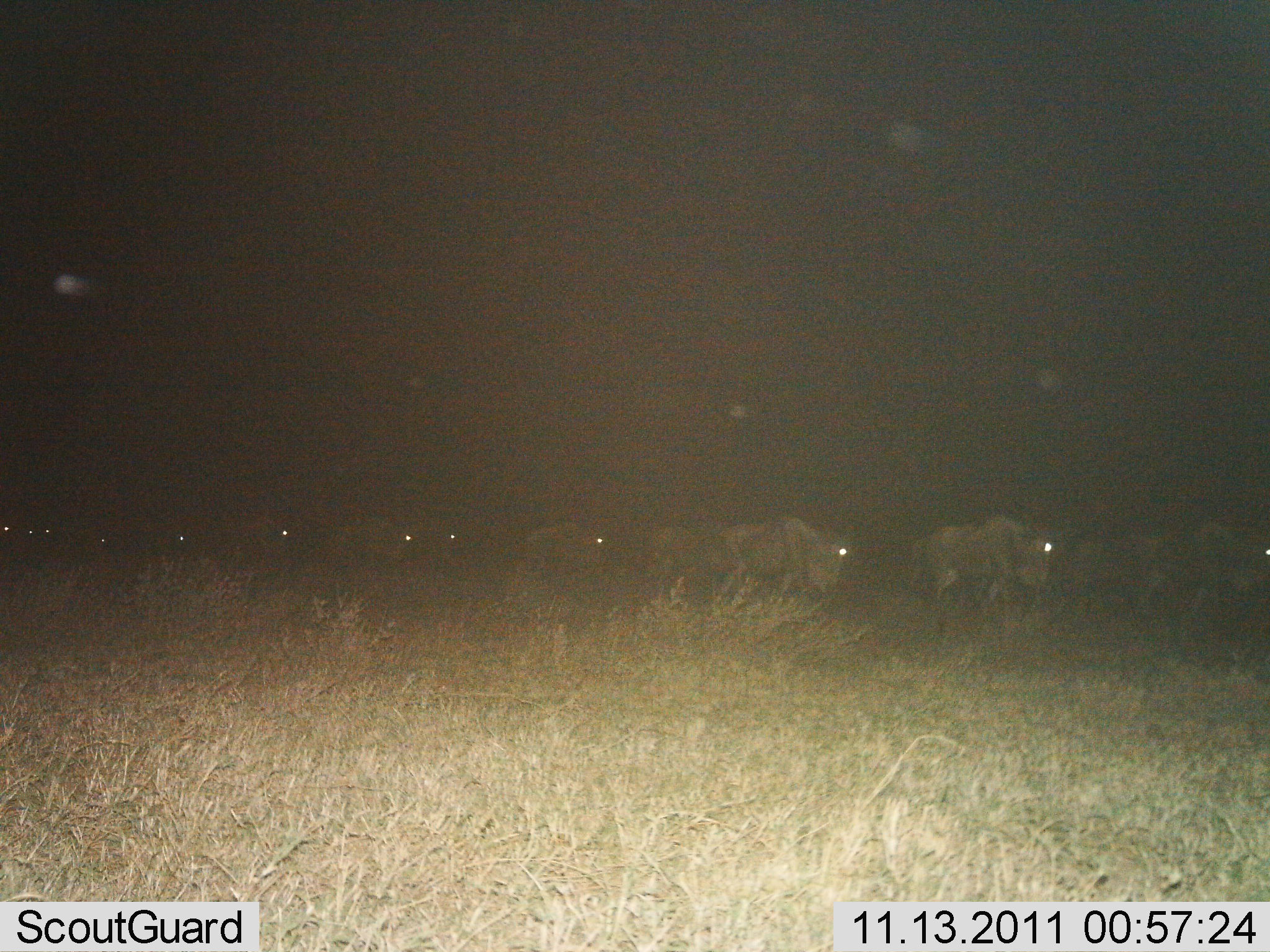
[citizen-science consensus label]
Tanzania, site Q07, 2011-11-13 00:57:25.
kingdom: Animalia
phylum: Chordata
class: Mammalia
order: Artiodactyla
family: Bovidae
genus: Connochaetes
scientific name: Connochaetes taurinus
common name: blue wildebeest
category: wildebeest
Wildebeest (blue wildebeest) (Connochaetes taurinus), count 11-50. Behavior (volunteer vote fractions): standing 0%, resting 0%, moving 100%, interacting 0%. Young present (vote fraction): 0%. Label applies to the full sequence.